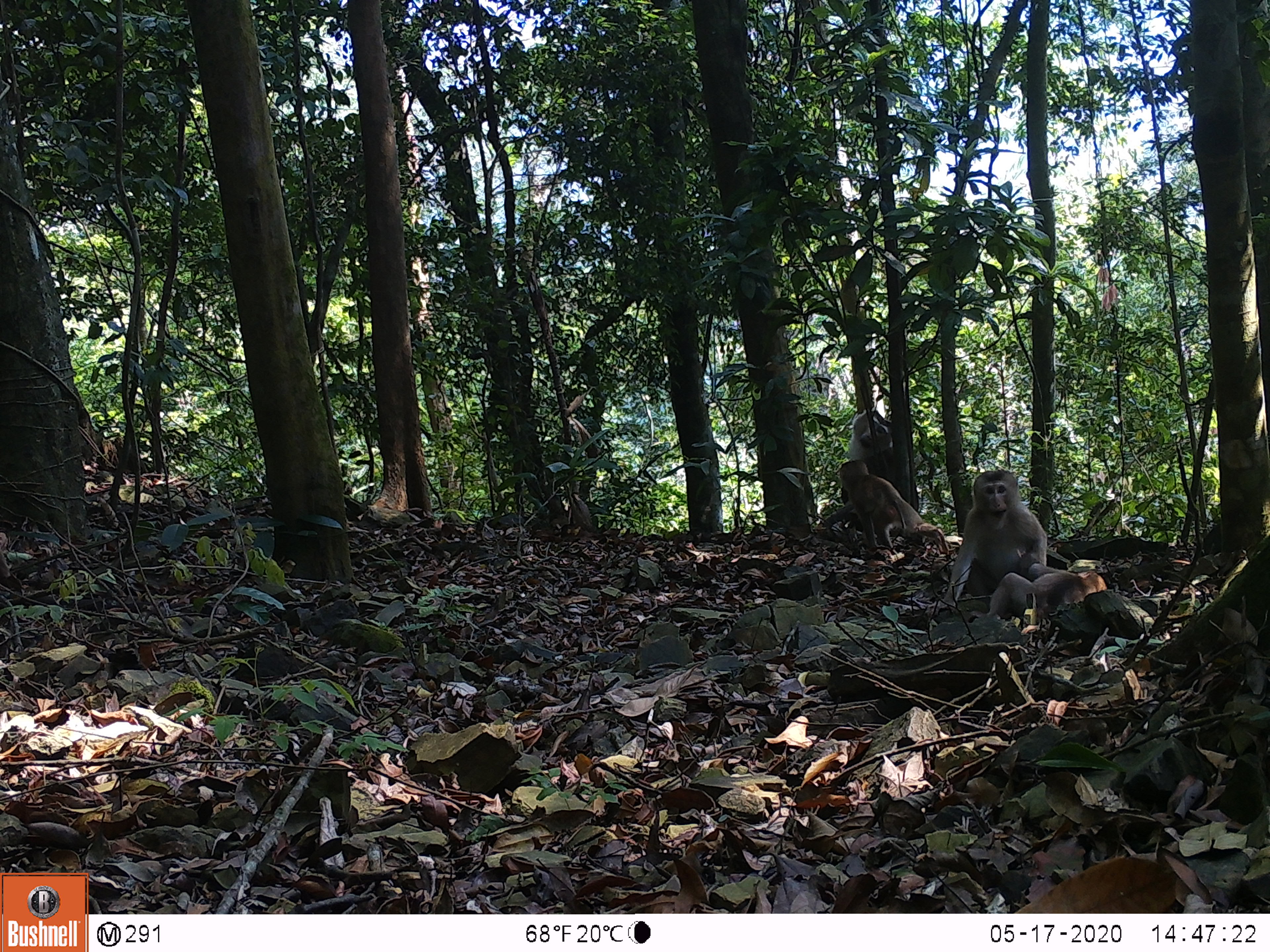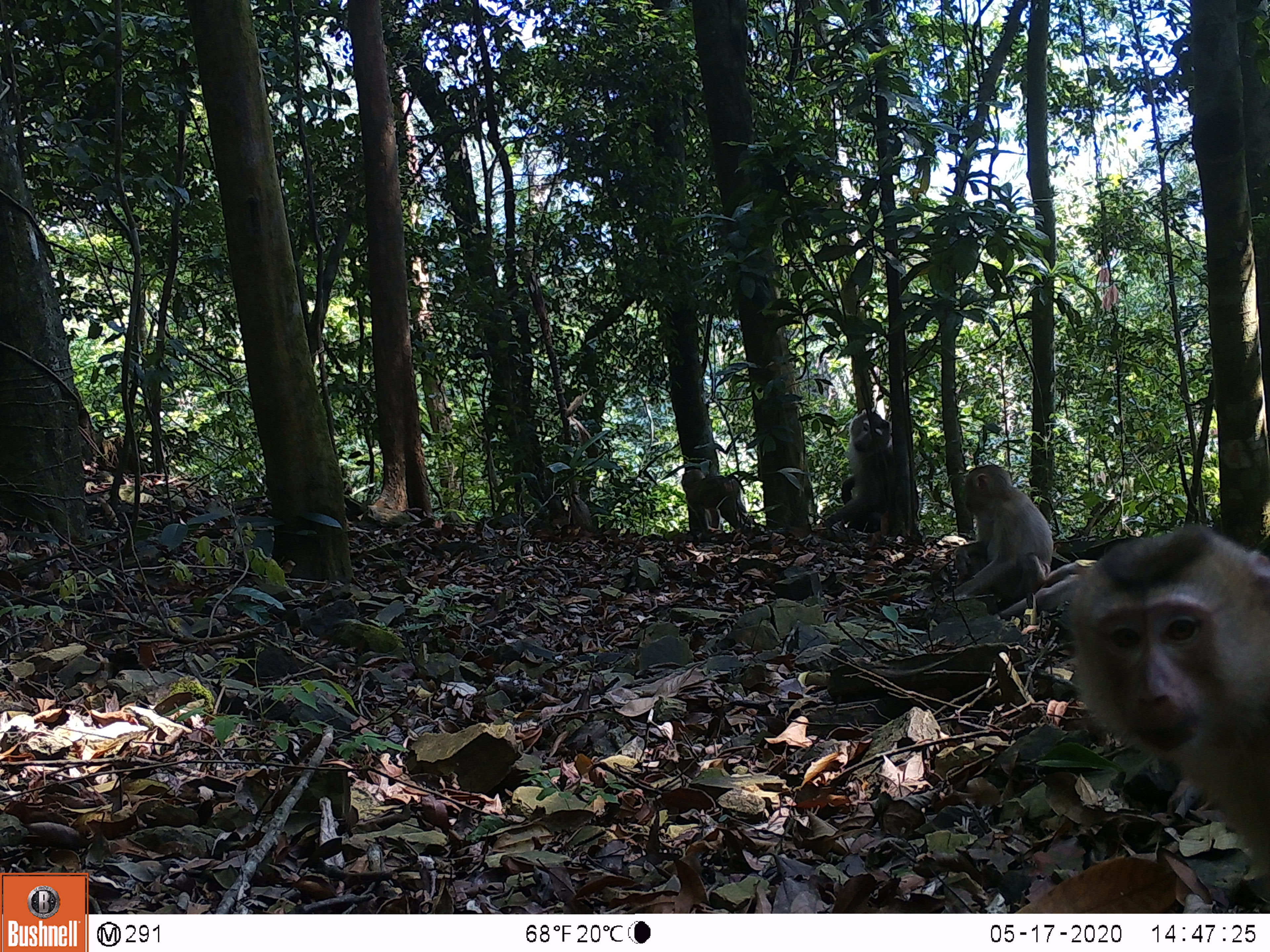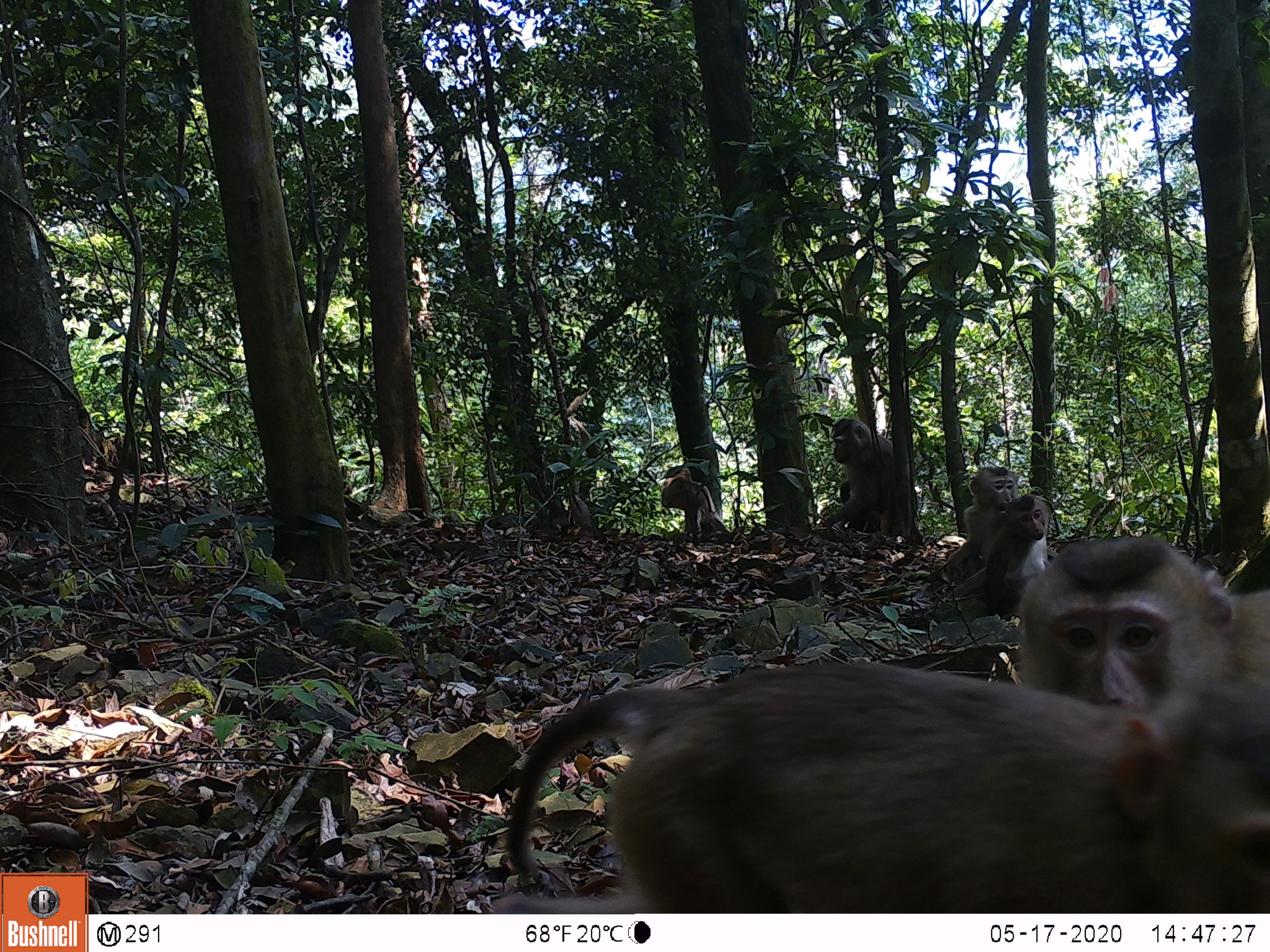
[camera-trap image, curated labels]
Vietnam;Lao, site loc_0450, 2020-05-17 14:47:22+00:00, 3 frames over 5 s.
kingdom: Animalia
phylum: Chordata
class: Mammalia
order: Primates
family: Cercopithecidae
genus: Macaca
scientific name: Macaca nemestrina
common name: pig-tailed macaque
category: pig tailed macaque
Pig tailed macaque (pig-tailed macaque) (Macaca nemestrina). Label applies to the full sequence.